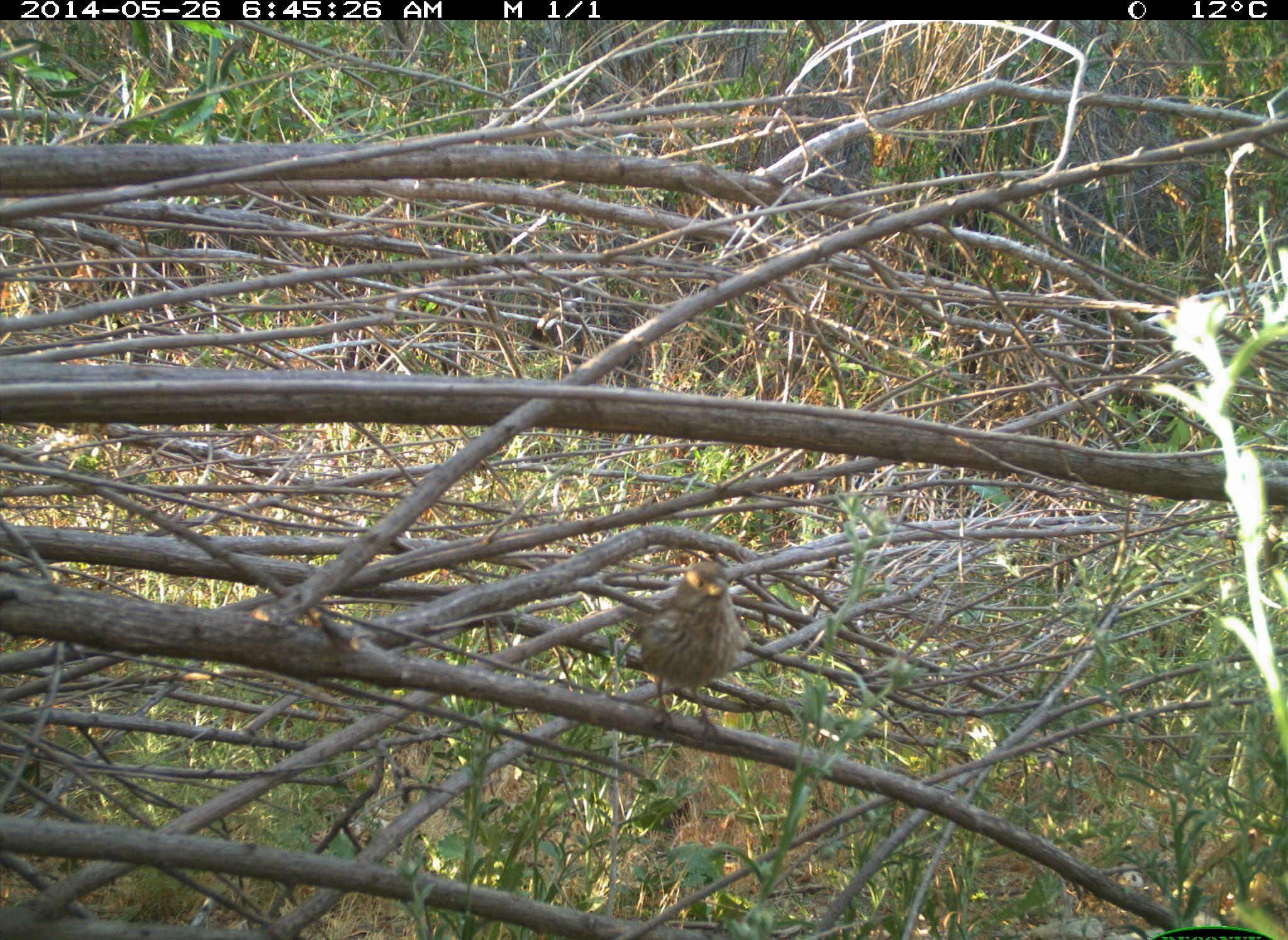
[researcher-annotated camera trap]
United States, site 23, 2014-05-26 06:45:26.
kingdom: Animalia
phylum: Chordata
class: Aves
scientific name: Aves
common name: bird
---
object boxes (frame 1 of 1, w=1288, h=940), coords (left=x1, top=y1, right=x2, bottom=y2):
bird: (left=622, top=562, right=745, bottom=739)